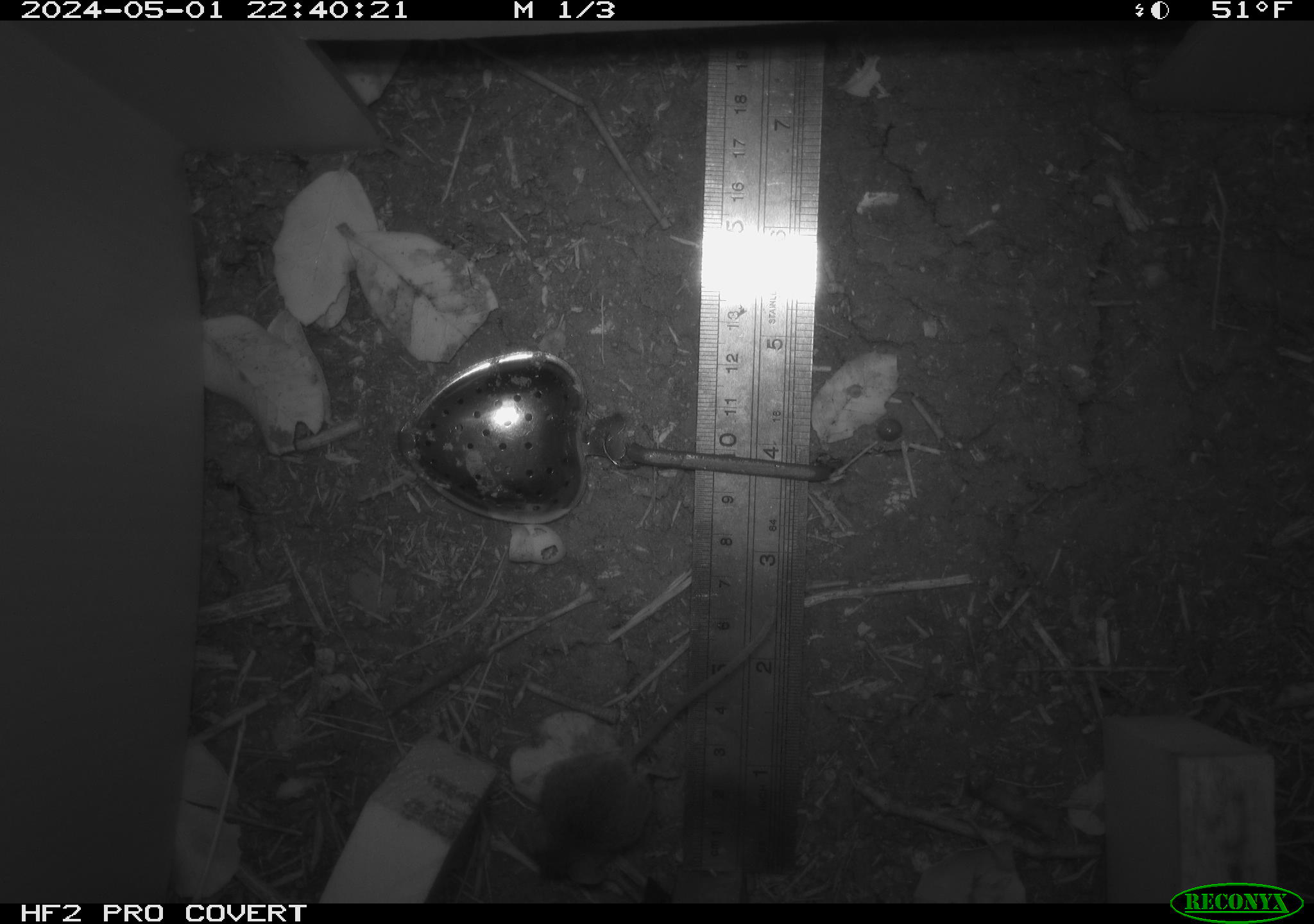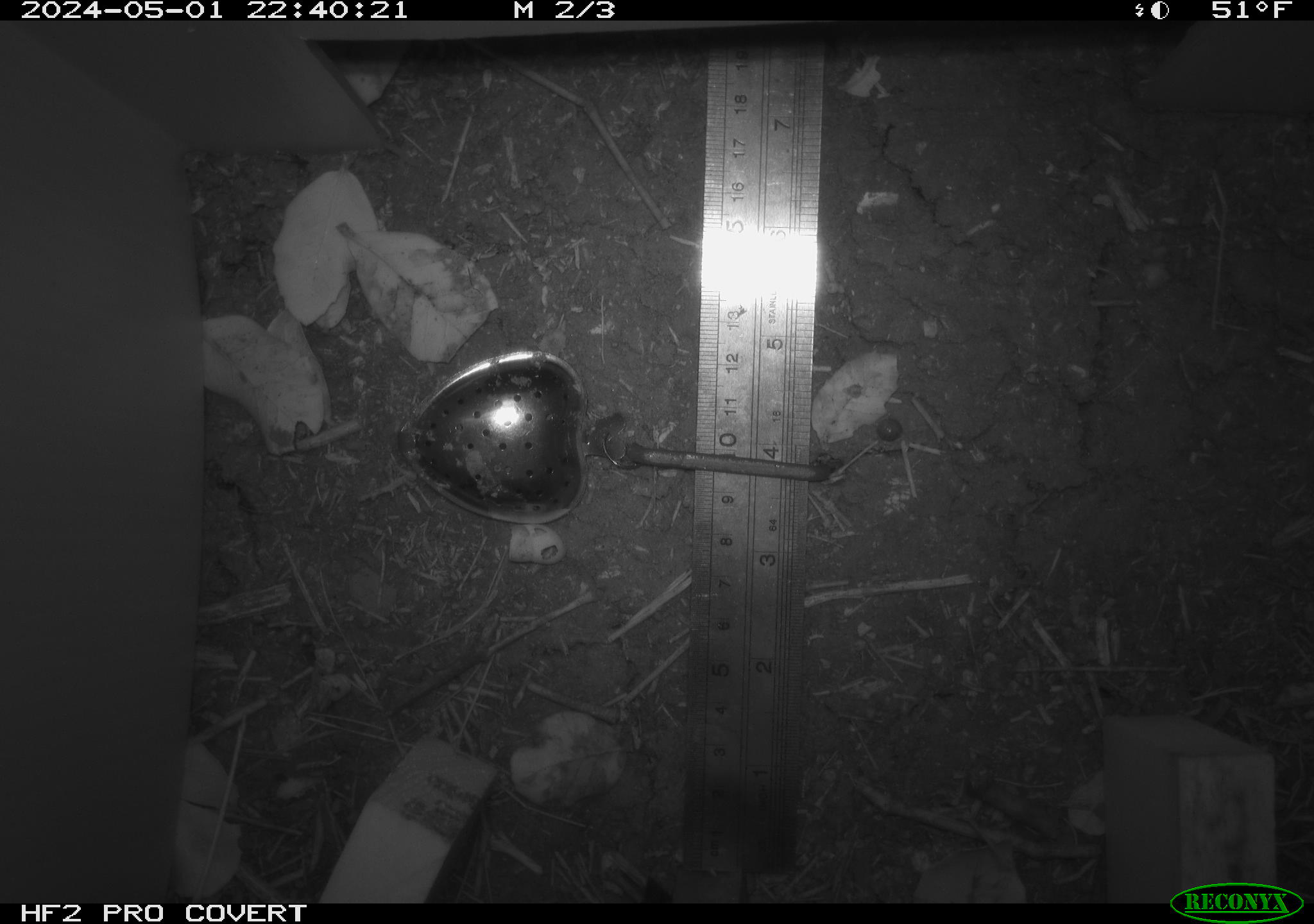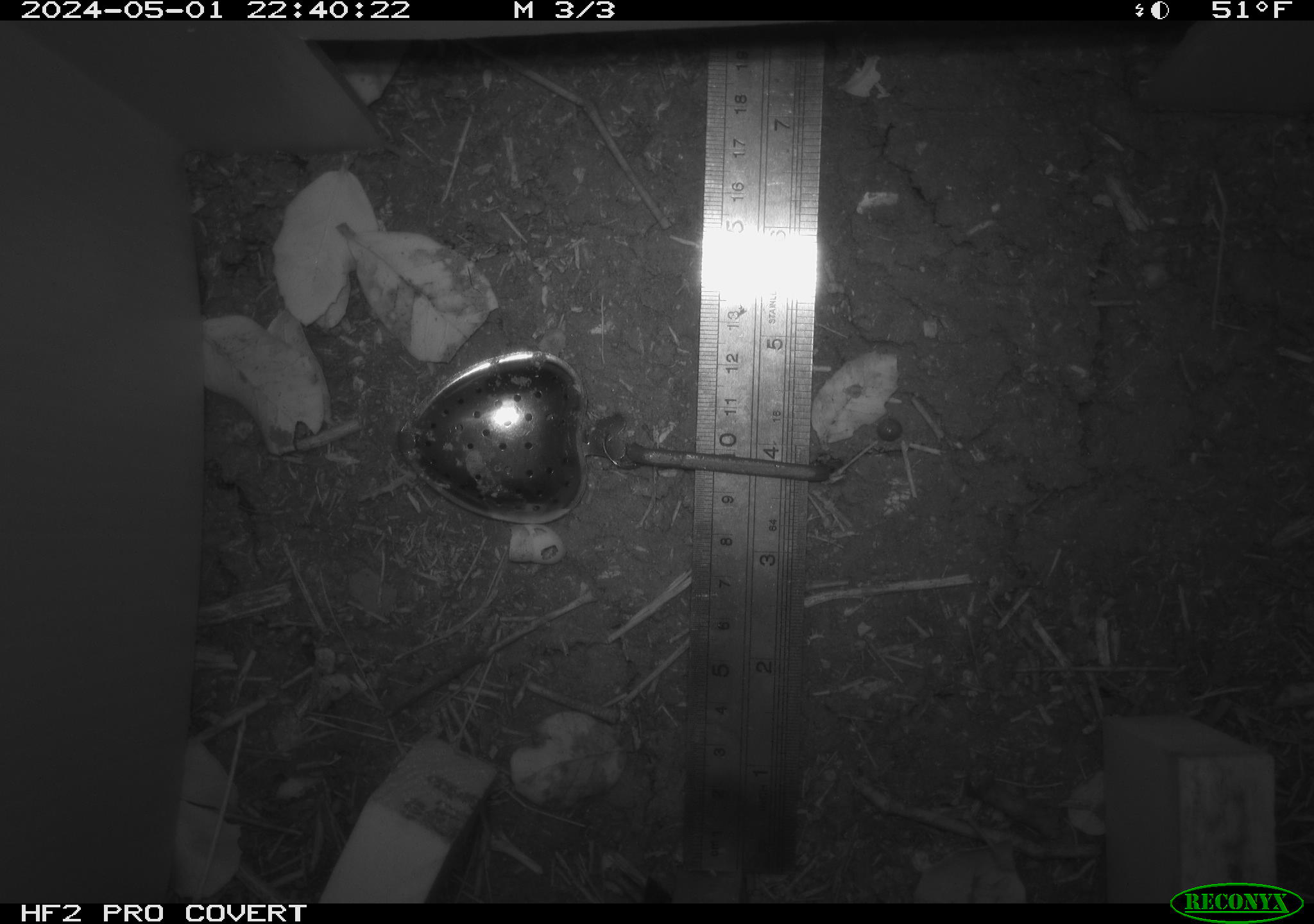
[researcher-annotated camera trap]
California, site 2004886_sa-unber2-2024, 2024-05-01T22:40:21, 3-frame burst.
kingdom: Animalia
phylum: Chordata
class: Mammalia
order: Rodentia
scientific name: Rodentia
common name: mouse species